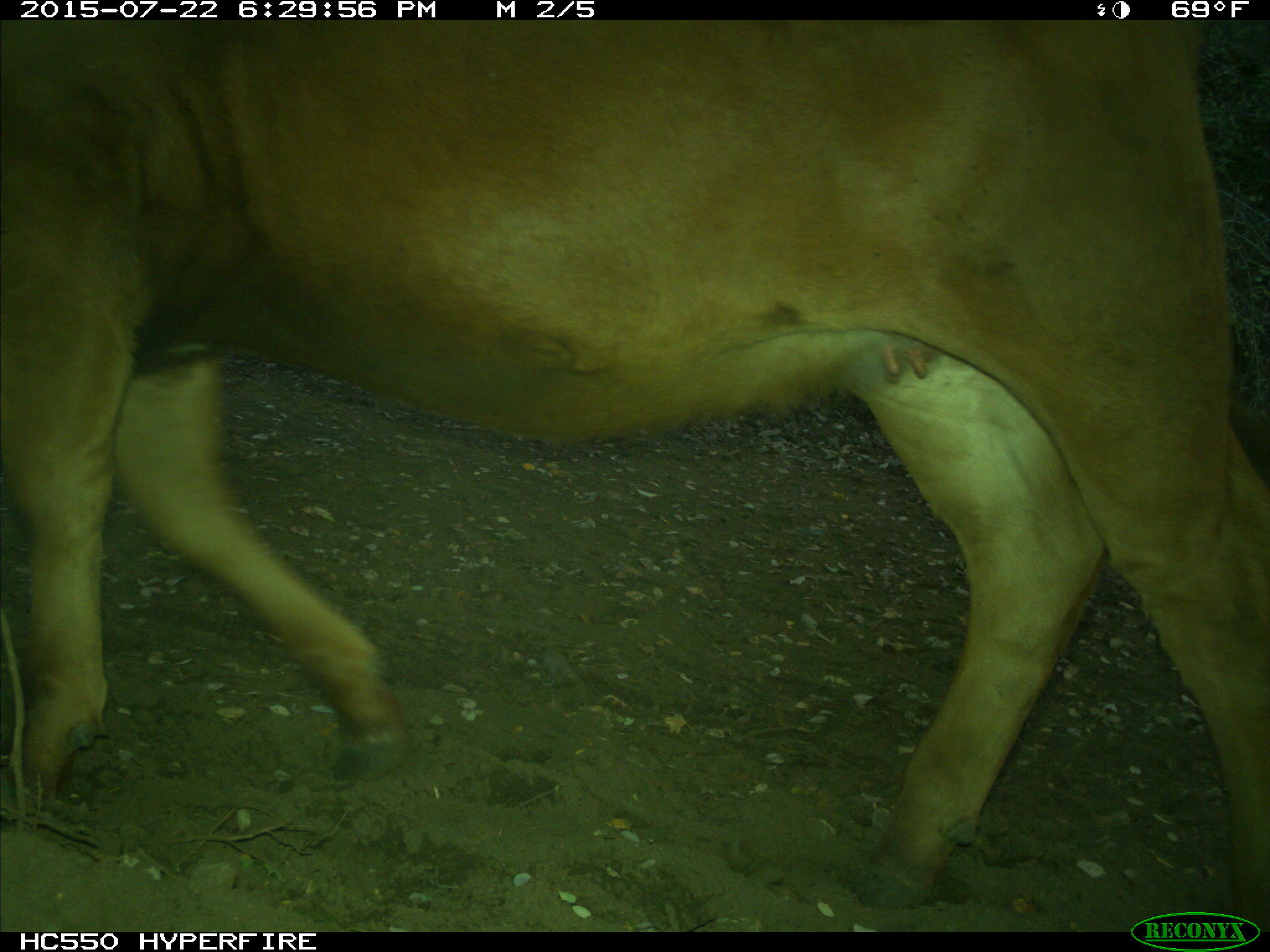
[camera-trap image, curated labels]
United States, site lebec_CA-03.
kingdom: Animalia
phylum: Chordata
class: Mammalia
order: Artiodactyla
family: Bovidae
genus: Bos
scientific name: Bos taurus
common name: domestic cow